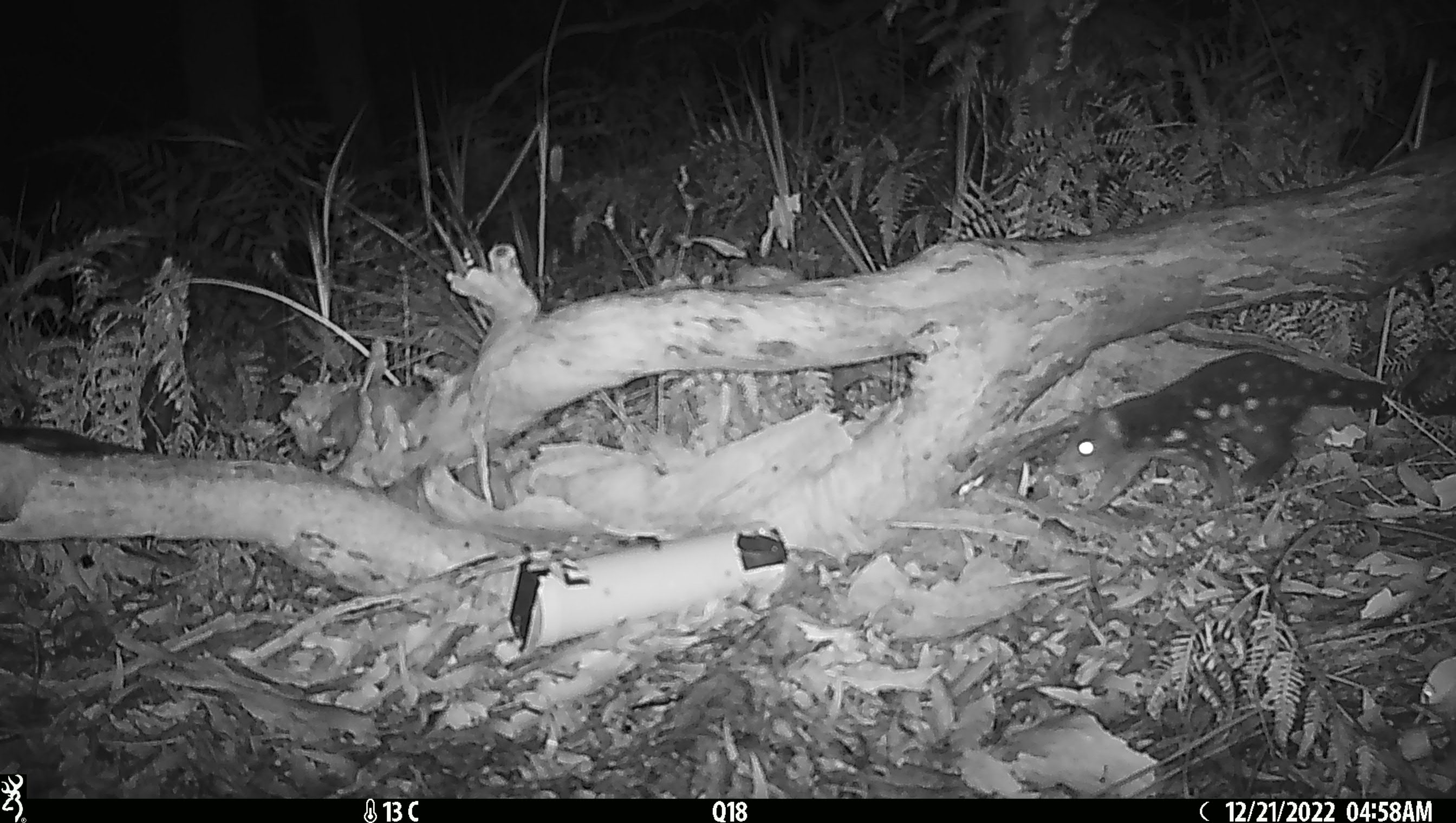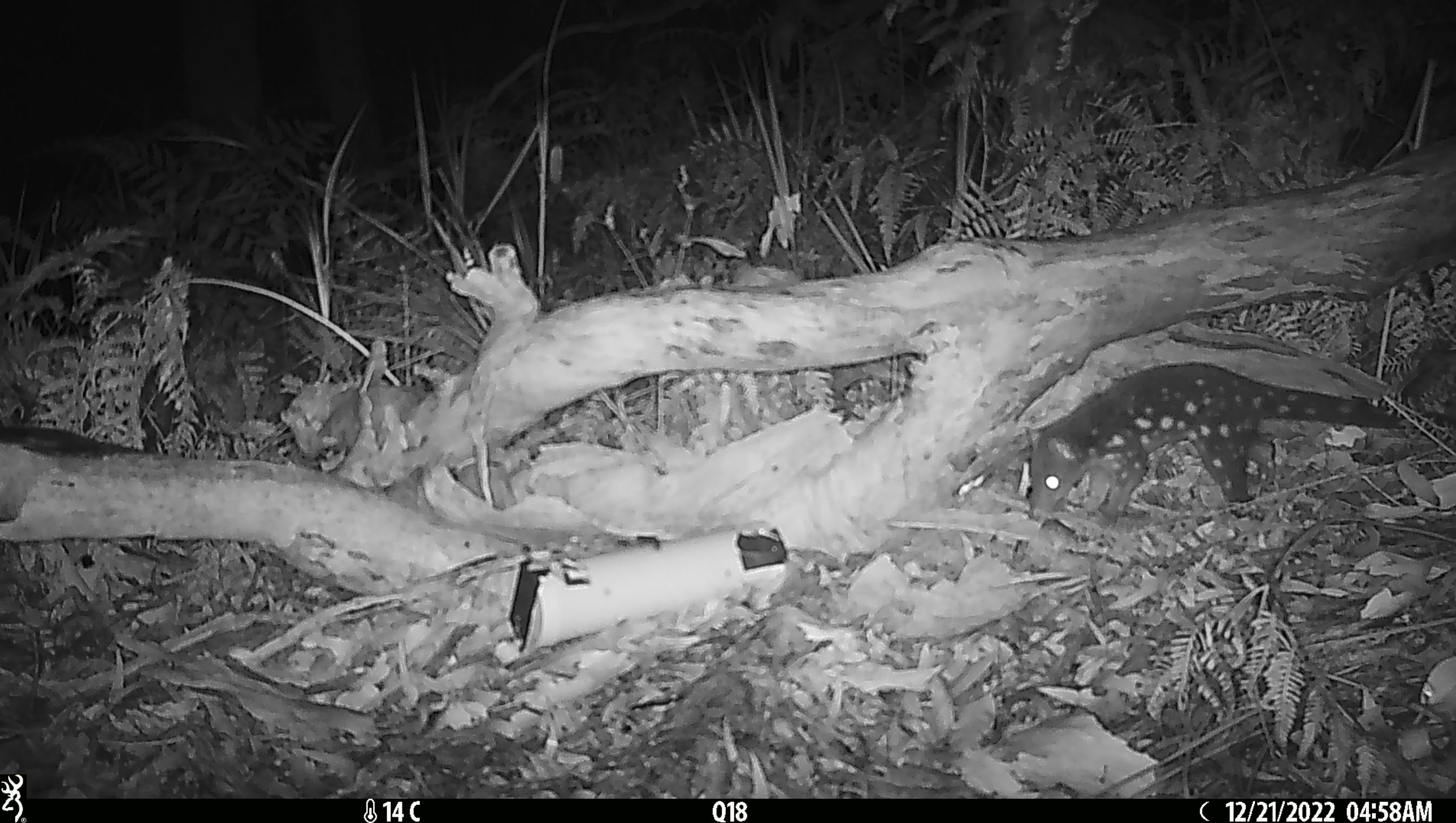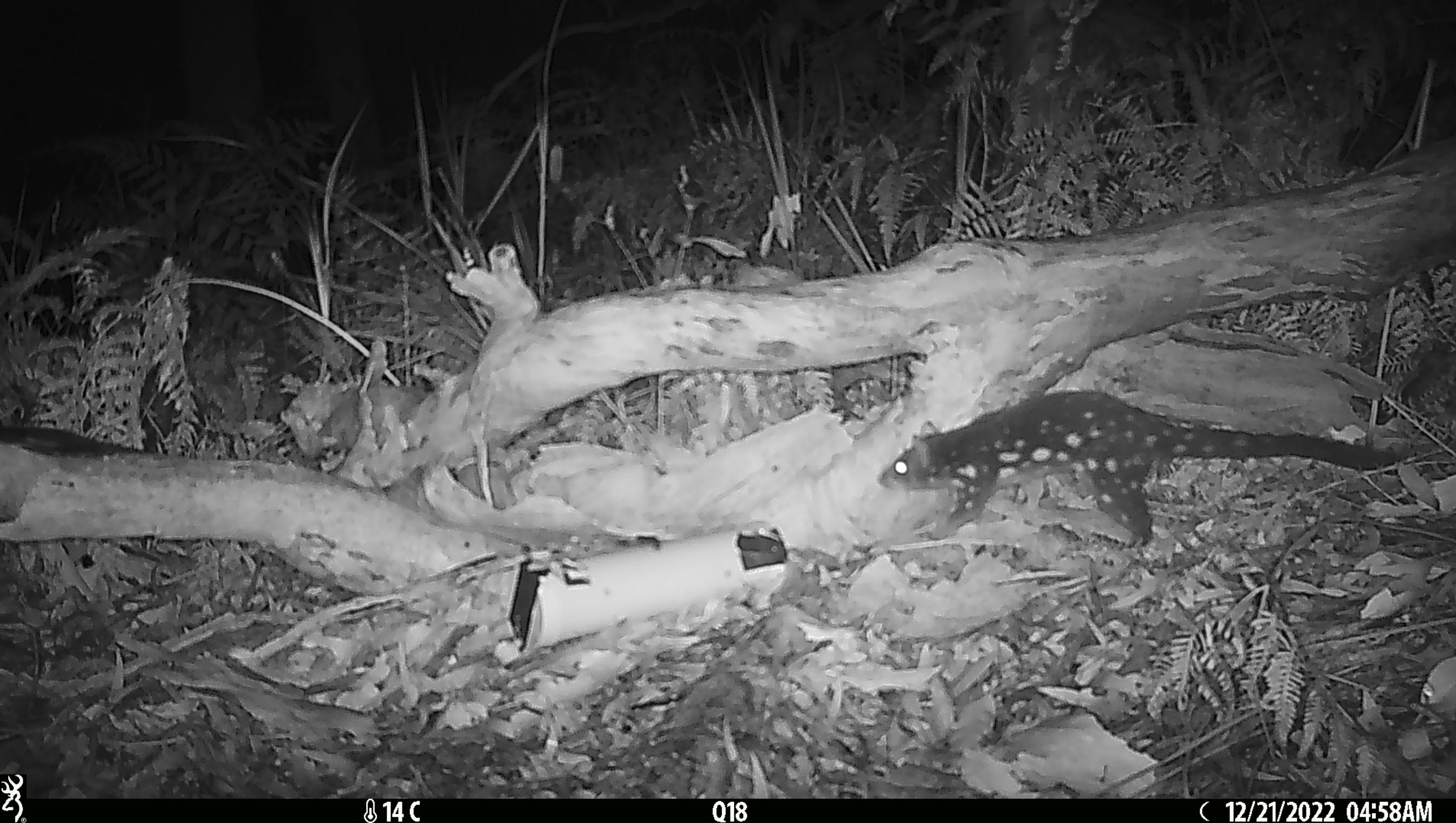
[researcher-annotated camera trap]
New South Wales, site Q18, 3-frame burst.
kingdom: Animalia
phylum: Chordata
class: Mammalia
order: Dasyuromorphia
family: Dasyuridae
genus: Dasyurus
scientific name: Dasyurus maculatus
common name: spotted-tailed quoll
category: quoll